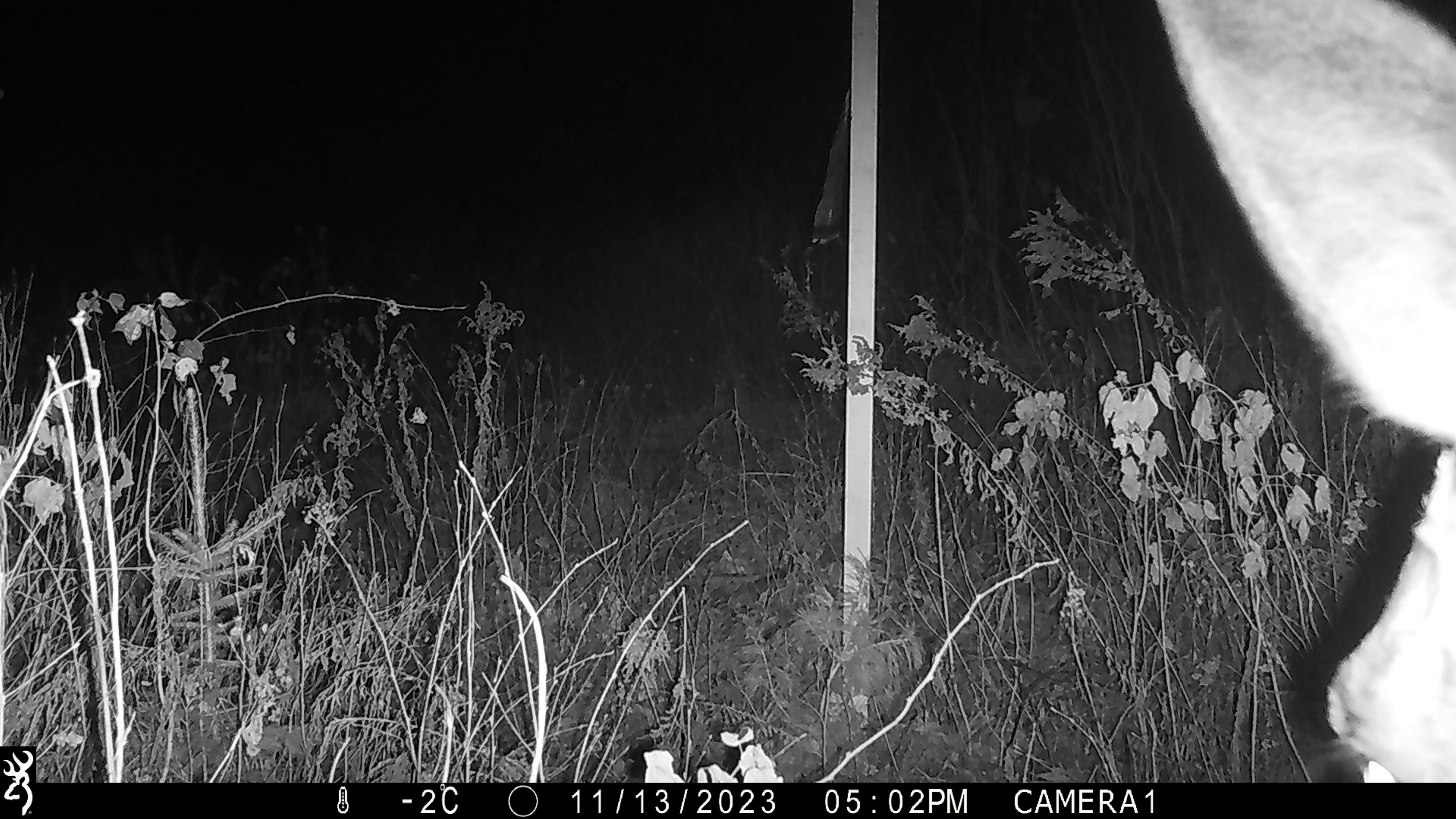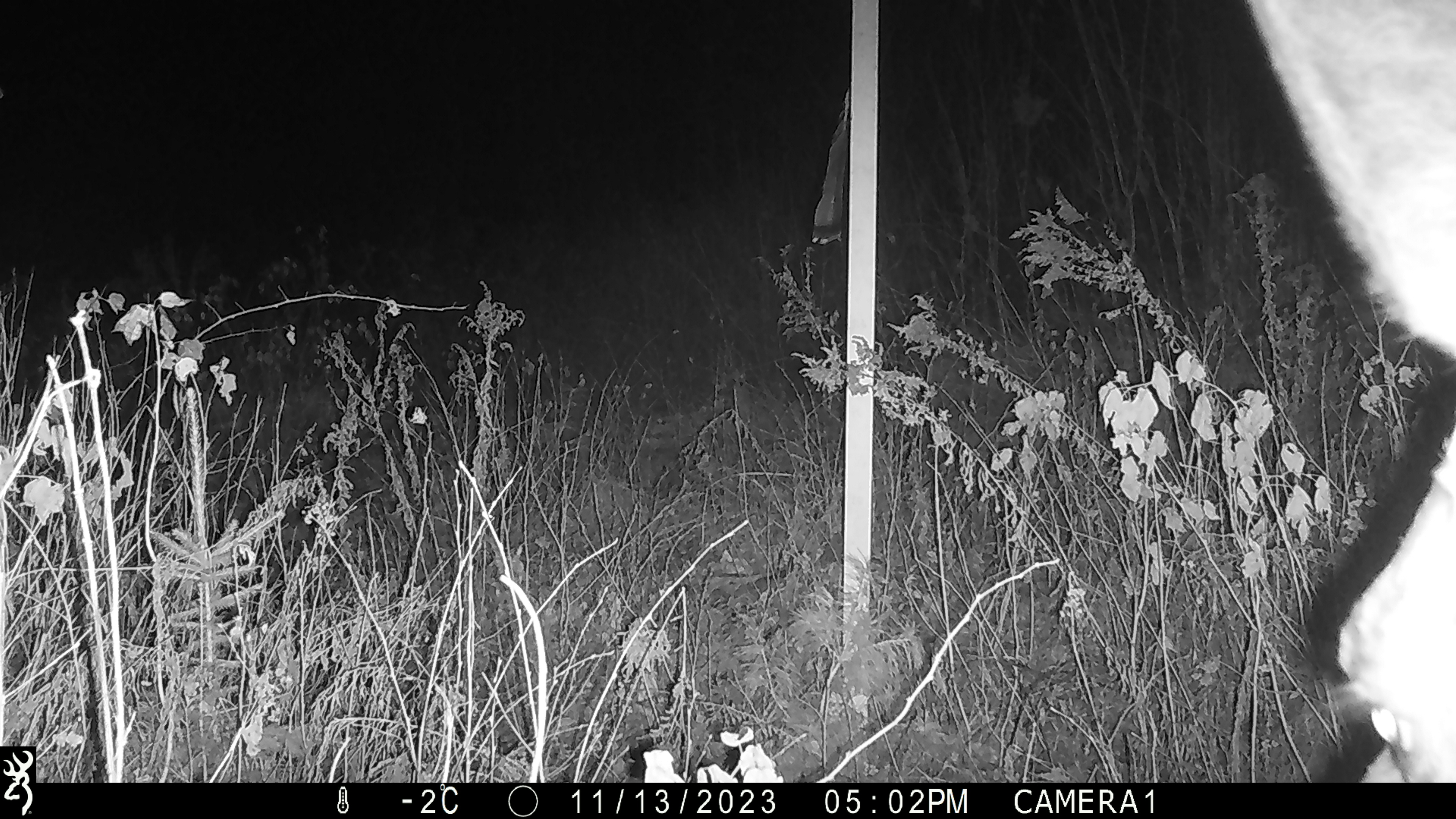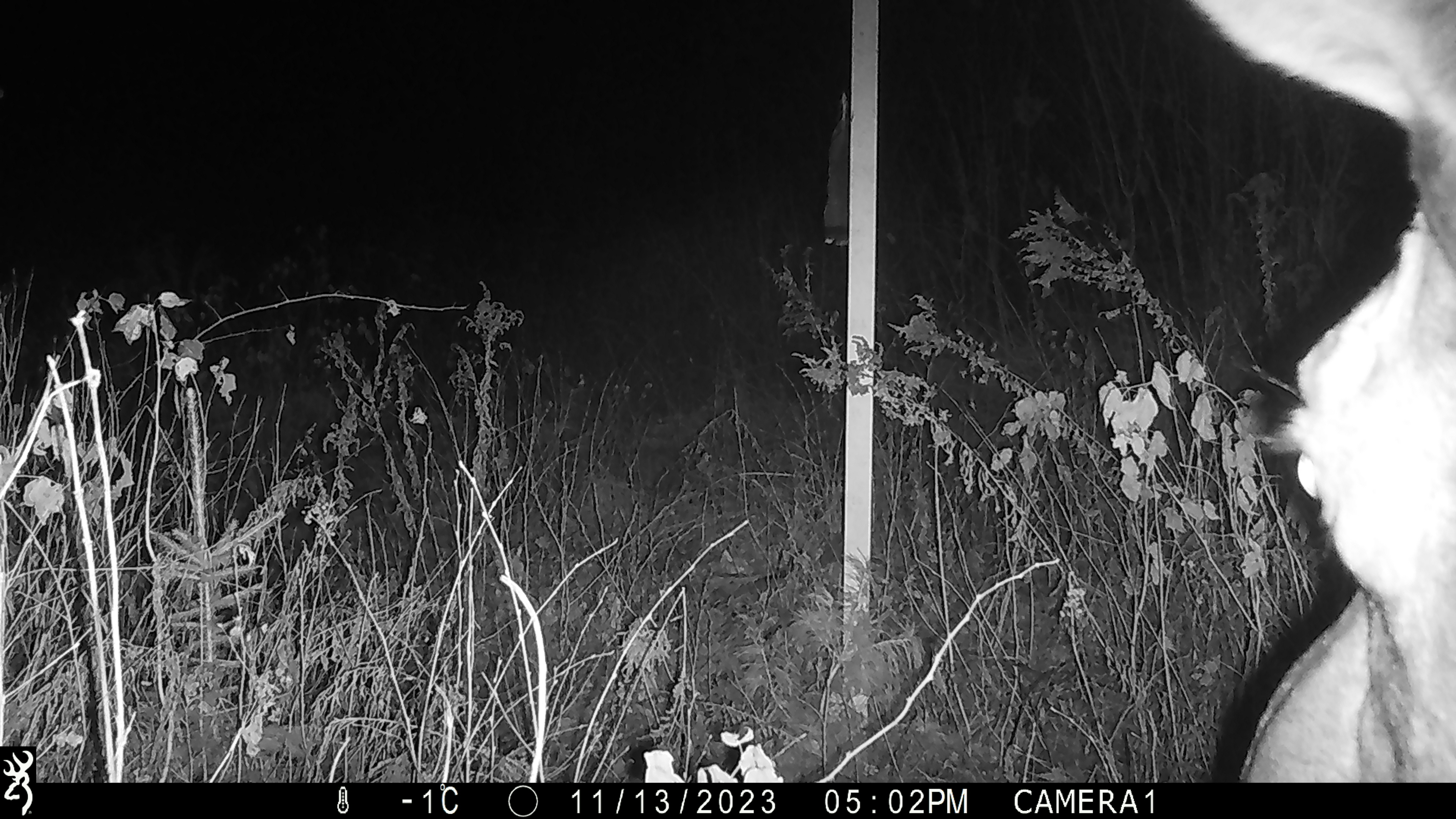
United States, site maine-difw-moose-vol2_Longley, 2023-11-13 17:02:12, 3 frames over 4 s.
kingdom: Animalia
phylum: Chordata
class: Mammalia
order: Artiodactyla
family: Cervidae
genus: Alces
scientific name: Alces alces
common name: moose